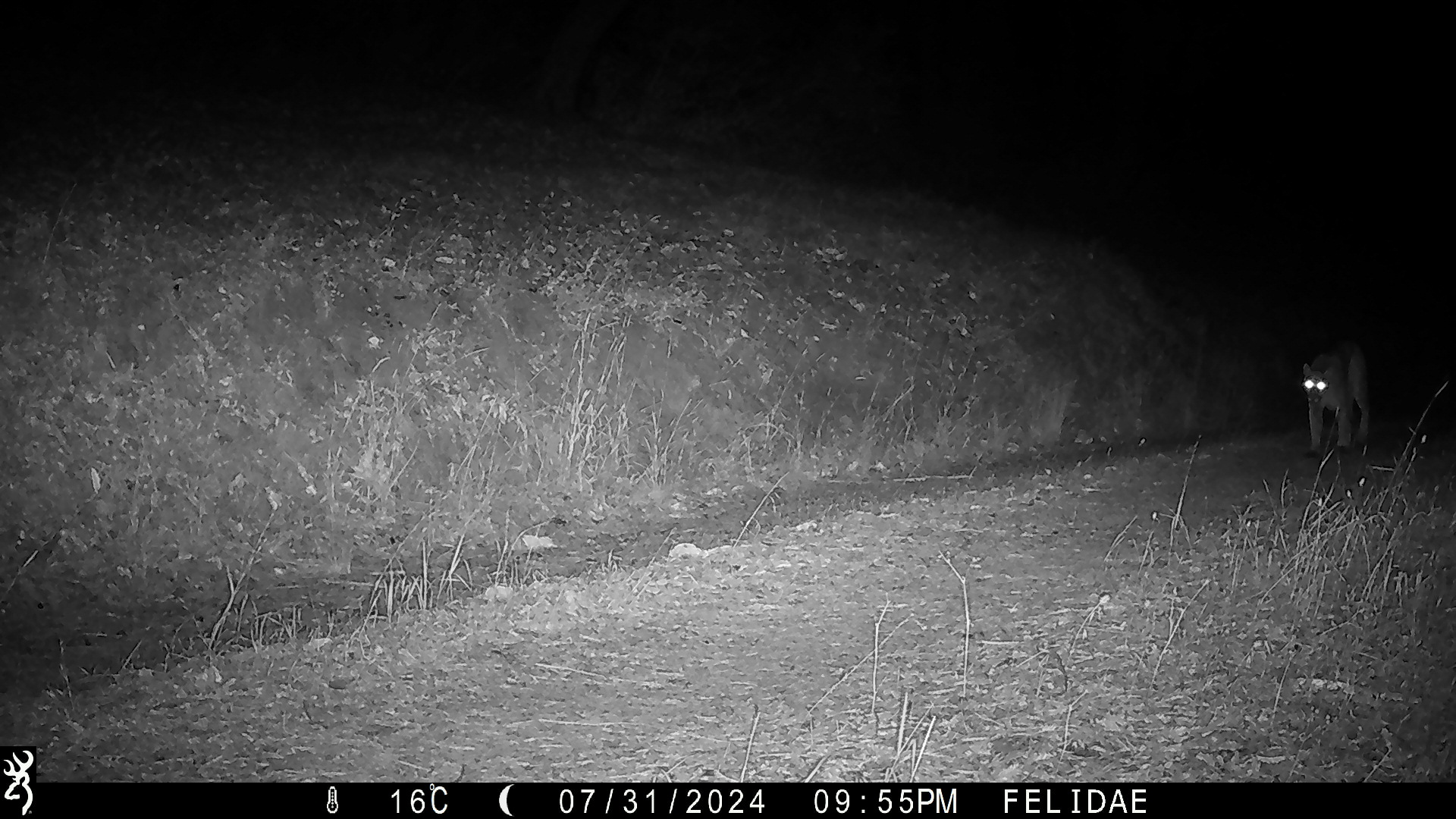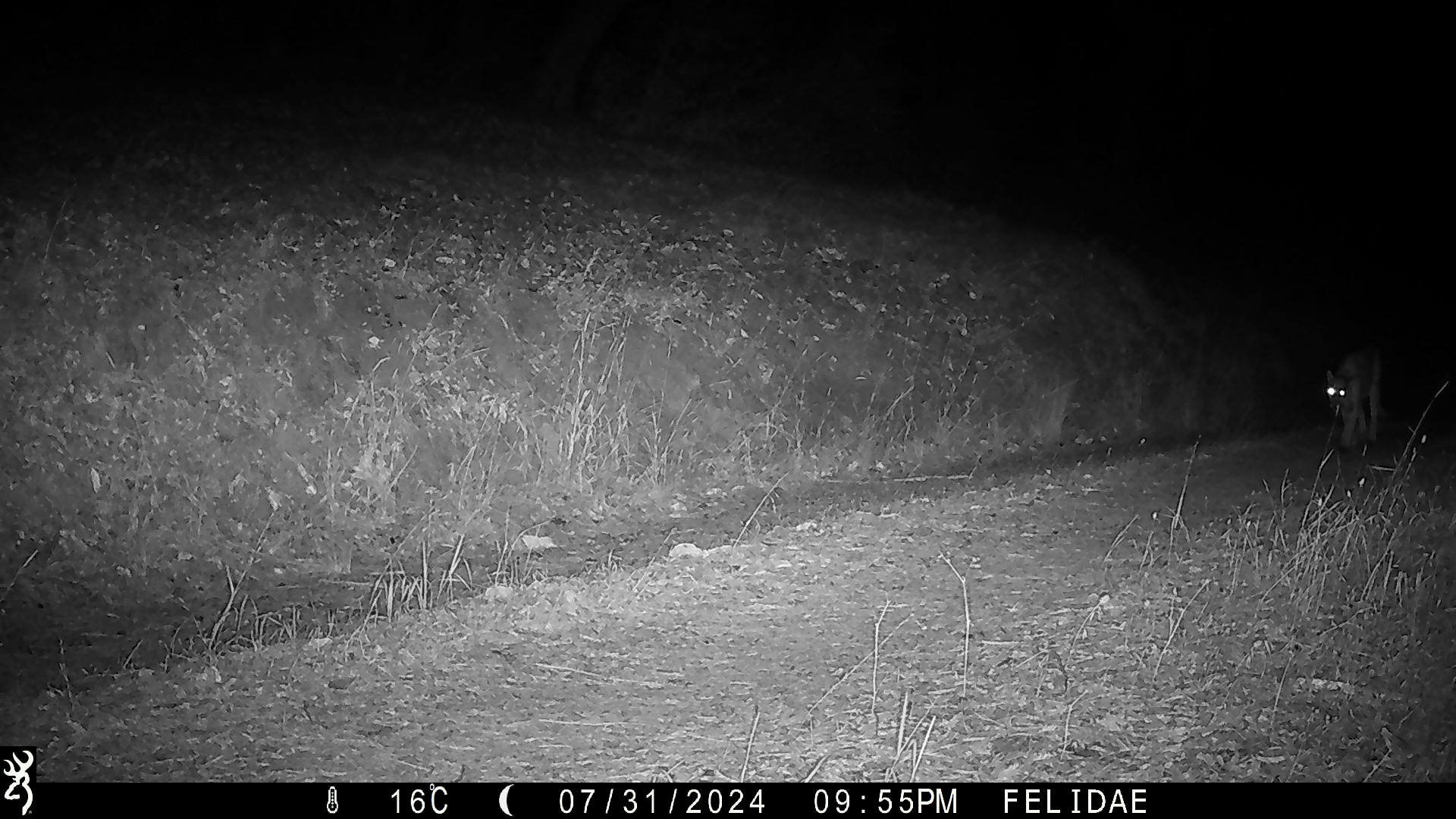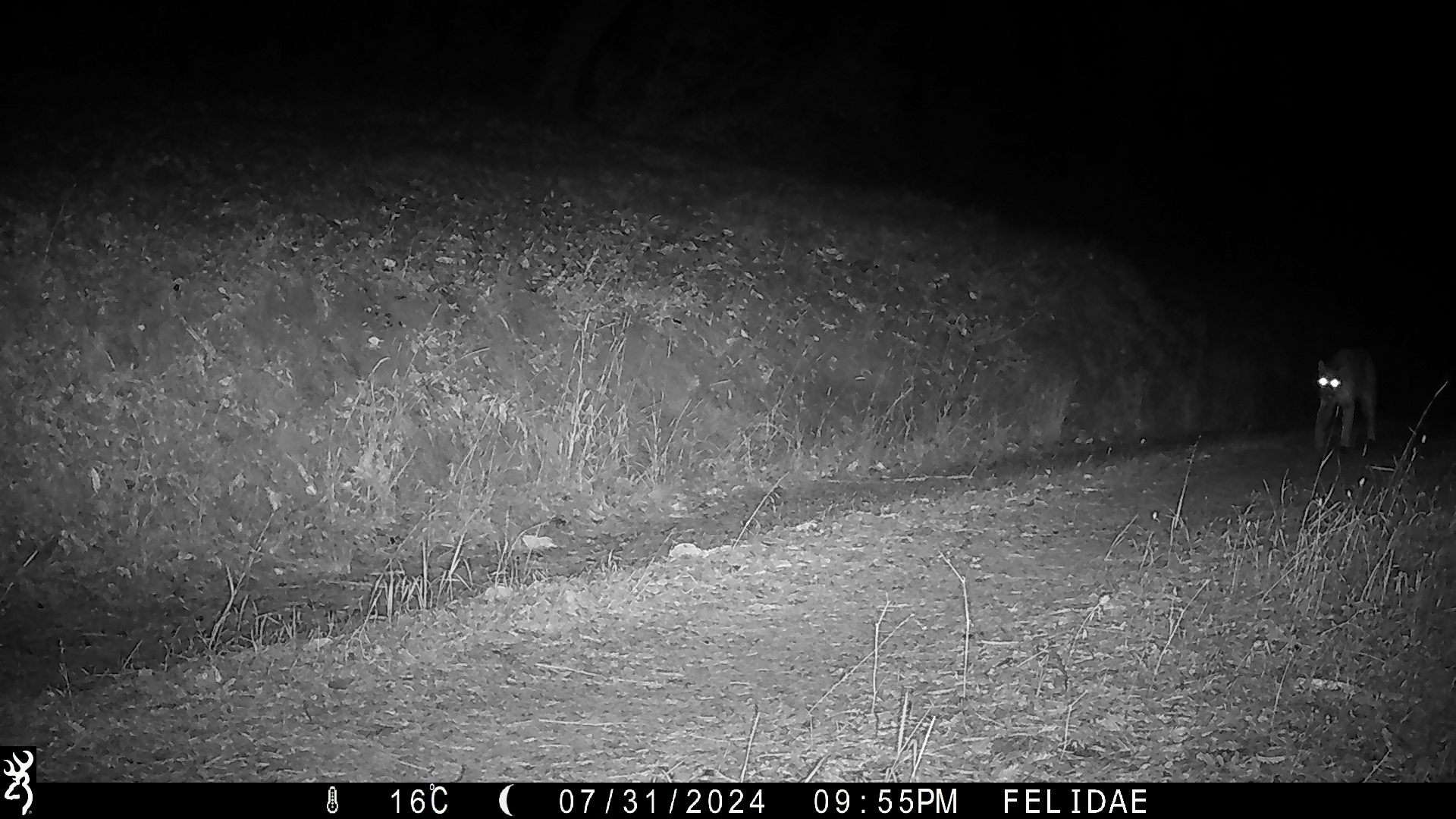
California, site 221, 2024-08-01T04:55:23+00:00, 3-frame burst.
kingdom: Animalia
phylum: Chordata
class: Mammalia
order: Carnivora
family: Felidae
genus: Puma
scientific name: Puma concolor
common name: puma